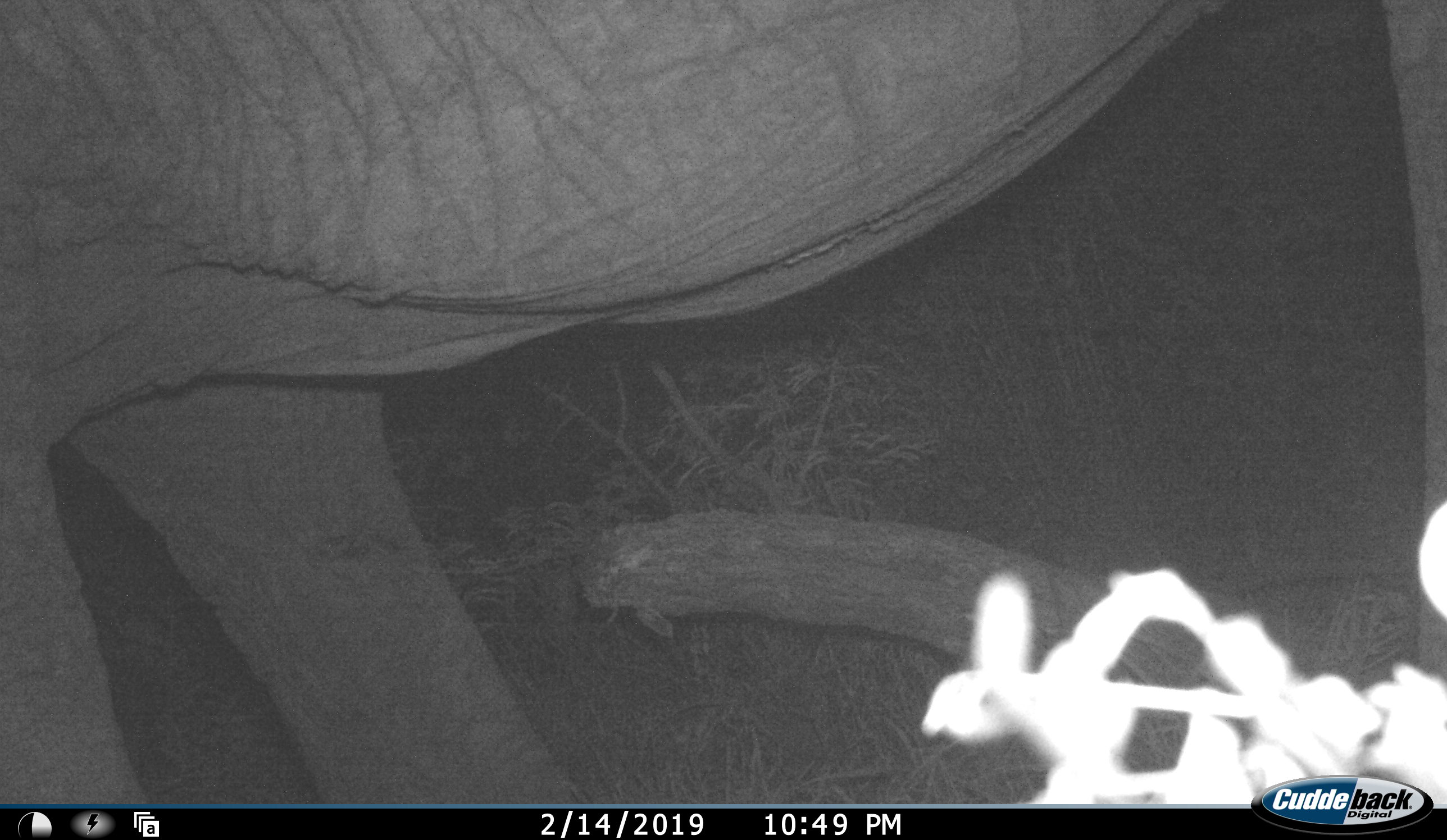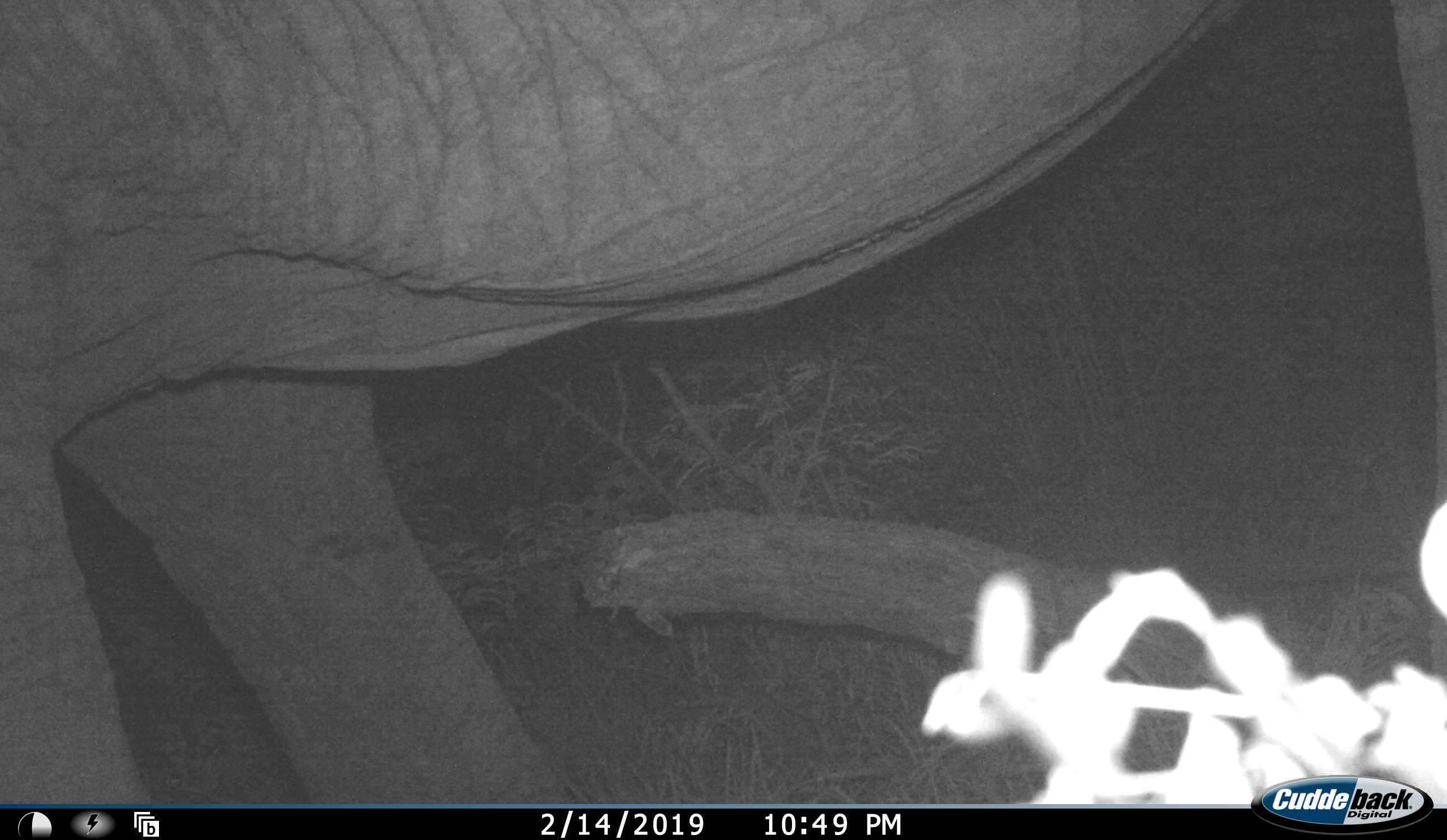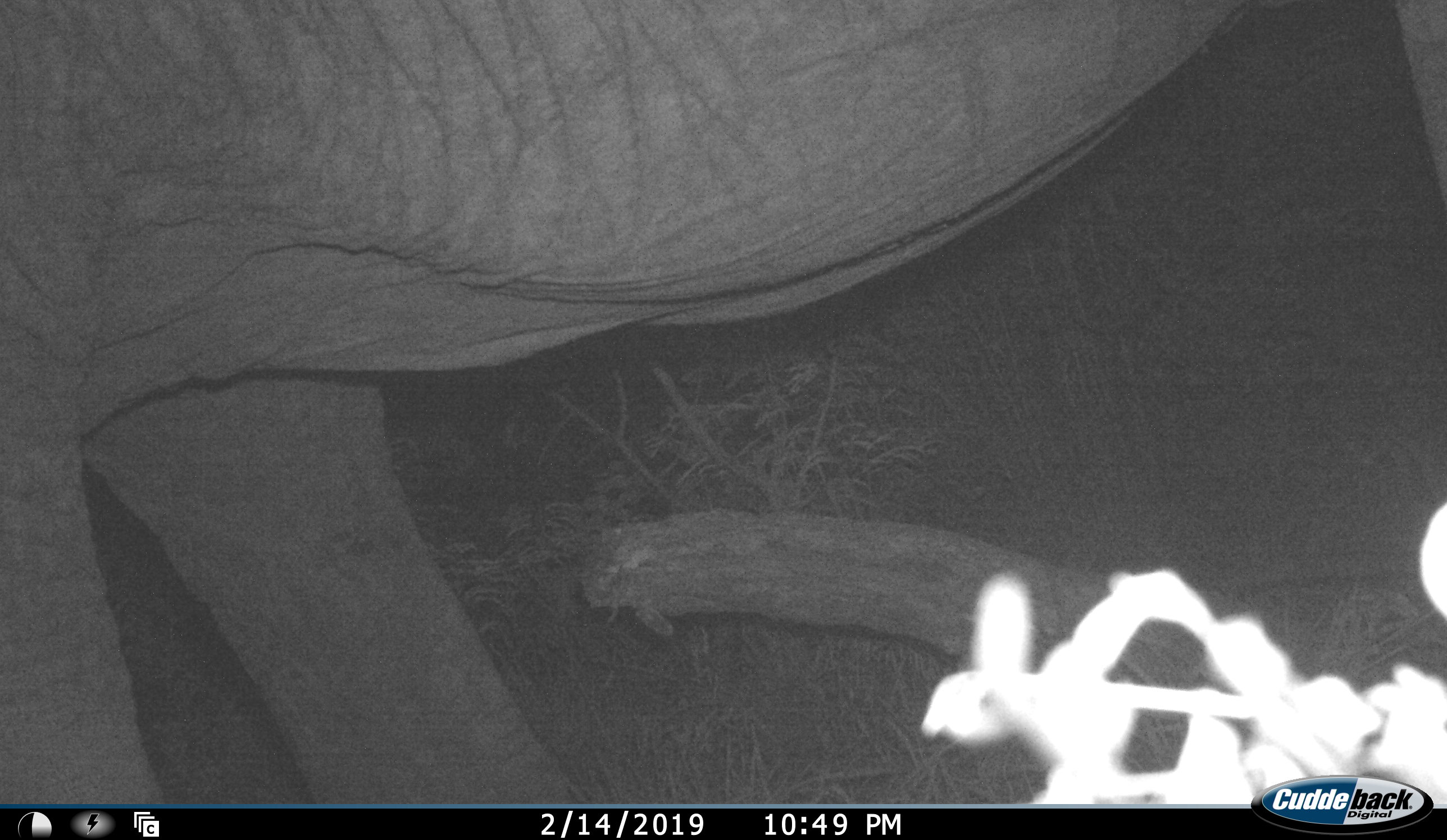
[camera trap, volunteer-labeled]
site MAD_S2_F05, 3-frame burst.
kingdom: Animalia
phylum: Chordata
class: Mammalia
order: Proboscidea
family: Elephantidae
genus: Loxodonta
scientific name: Loxodonta africana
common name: african bush elephant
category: elephant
Elephant (african bush elephant) (Loxodonta africana), count 1. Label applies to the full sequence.